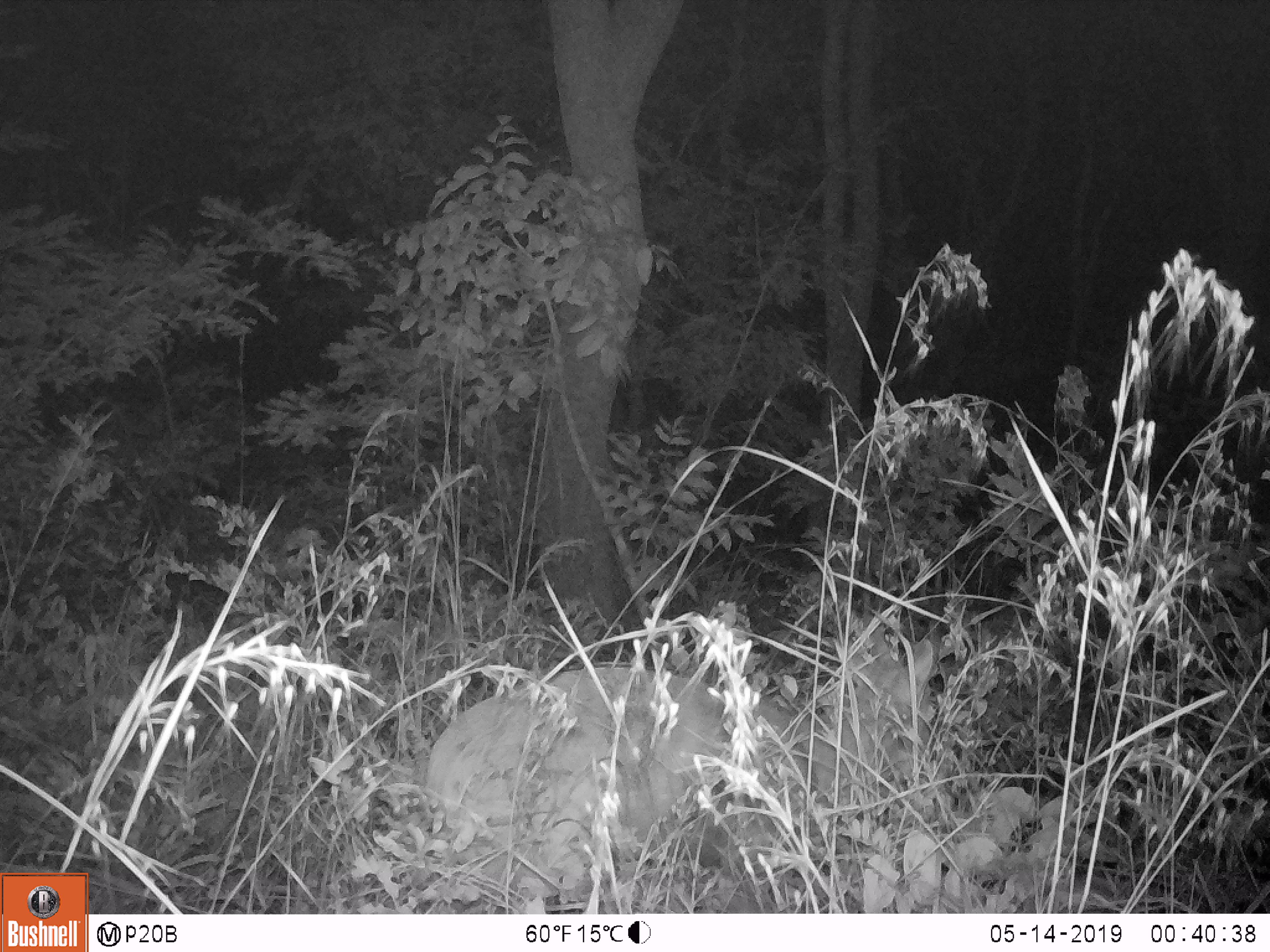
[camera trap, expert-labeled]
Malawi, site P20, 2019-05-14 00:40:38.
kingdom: Animalia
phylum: Chordata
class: Mammalia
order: Artiodactyla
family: Bovidae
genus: Tragelaphus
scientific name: Tragelaphus sylvaticus sylvaticus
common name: cape bushbuck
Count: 1.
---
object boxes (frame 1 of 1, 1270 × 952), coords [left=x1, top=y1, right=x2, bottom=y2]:
cape bushbuck: [left=421, top=541, right=953, bottom=887]